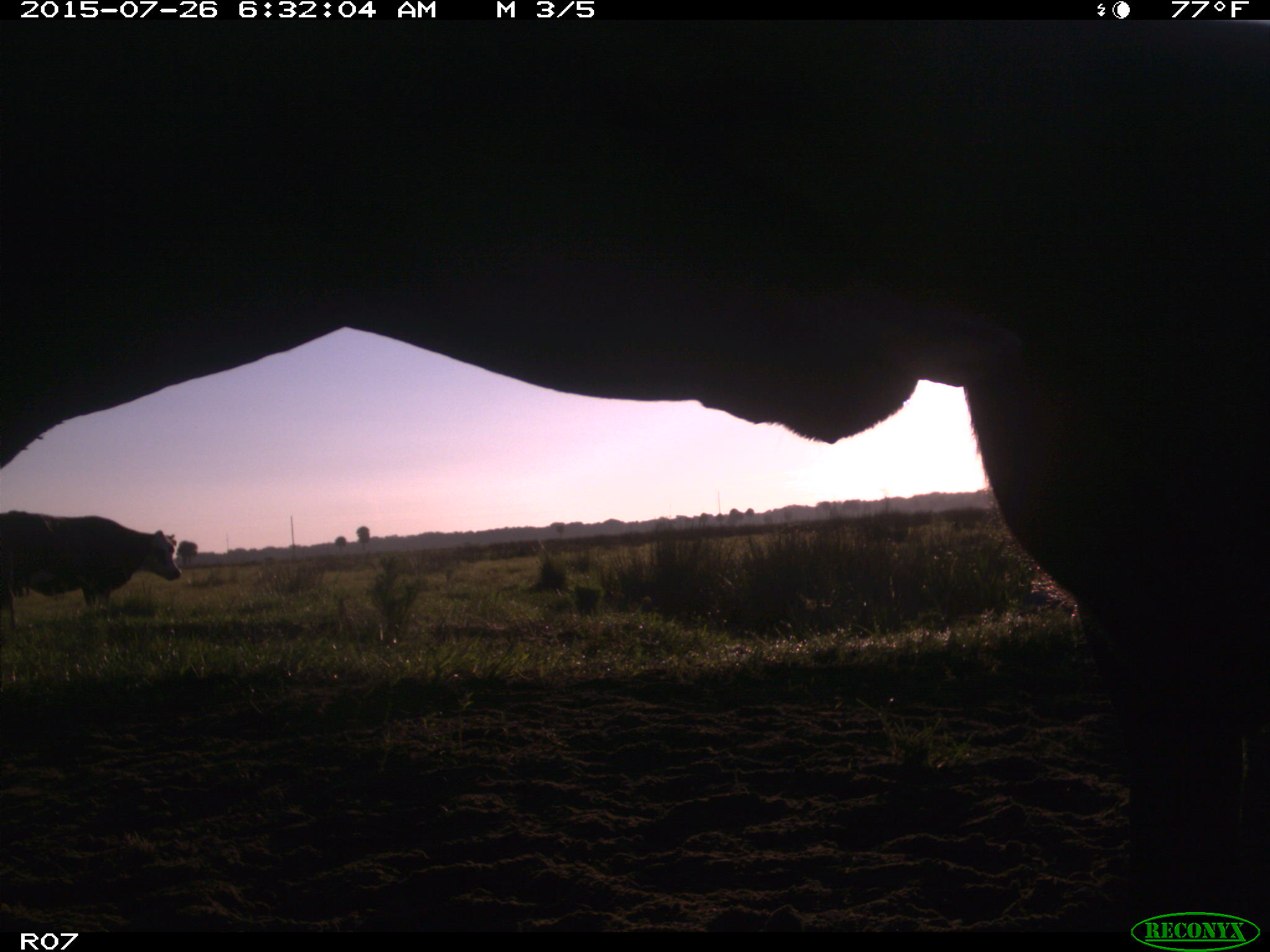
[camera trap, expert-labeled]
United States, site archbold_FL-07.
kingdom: Animalia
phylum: Chordata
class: Mammalia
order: Artiodactyla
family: Bovidae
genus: Bos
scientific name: Bos taurus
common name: domestic cow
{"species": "Bos taurus (domestic cow)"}